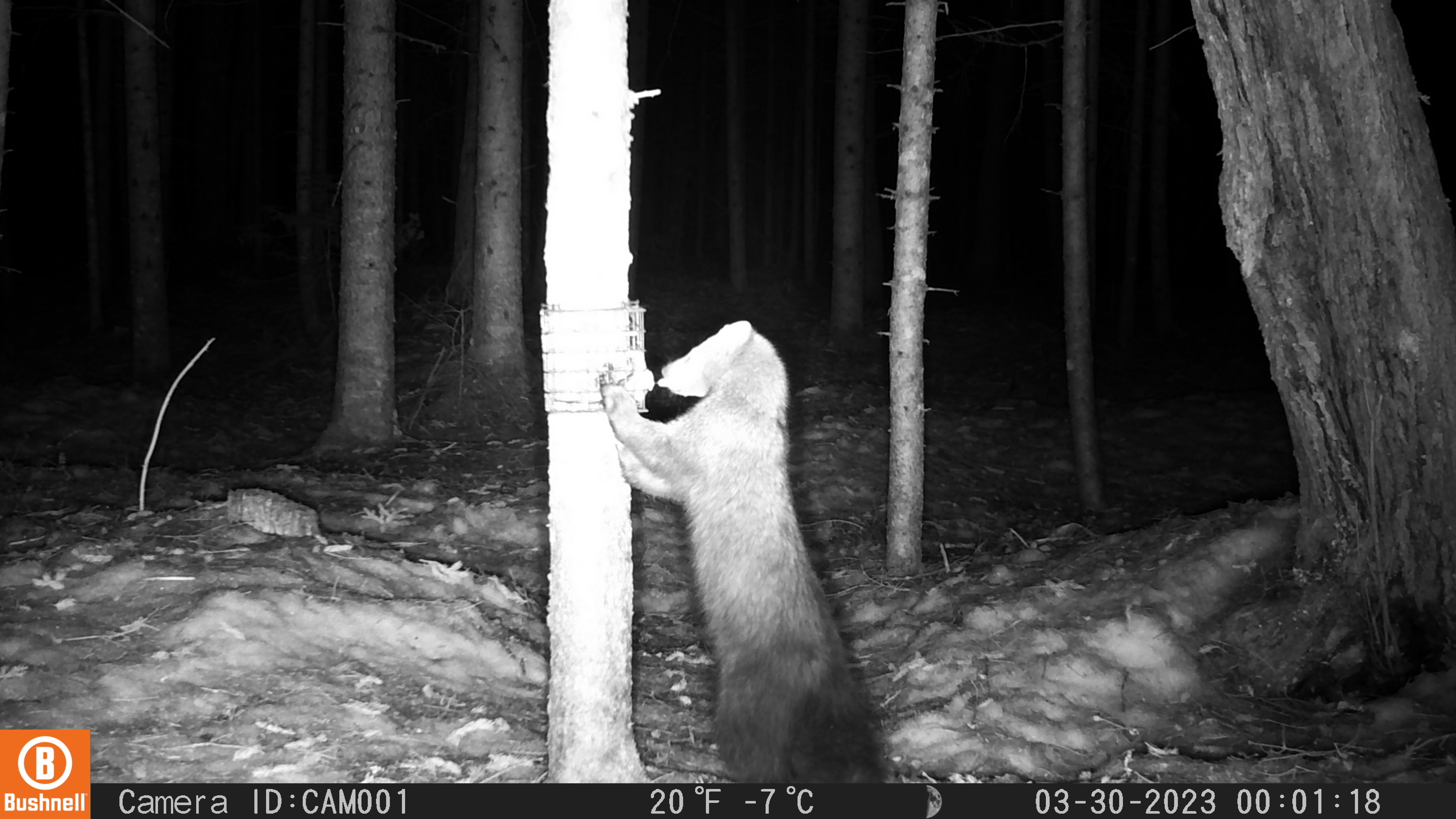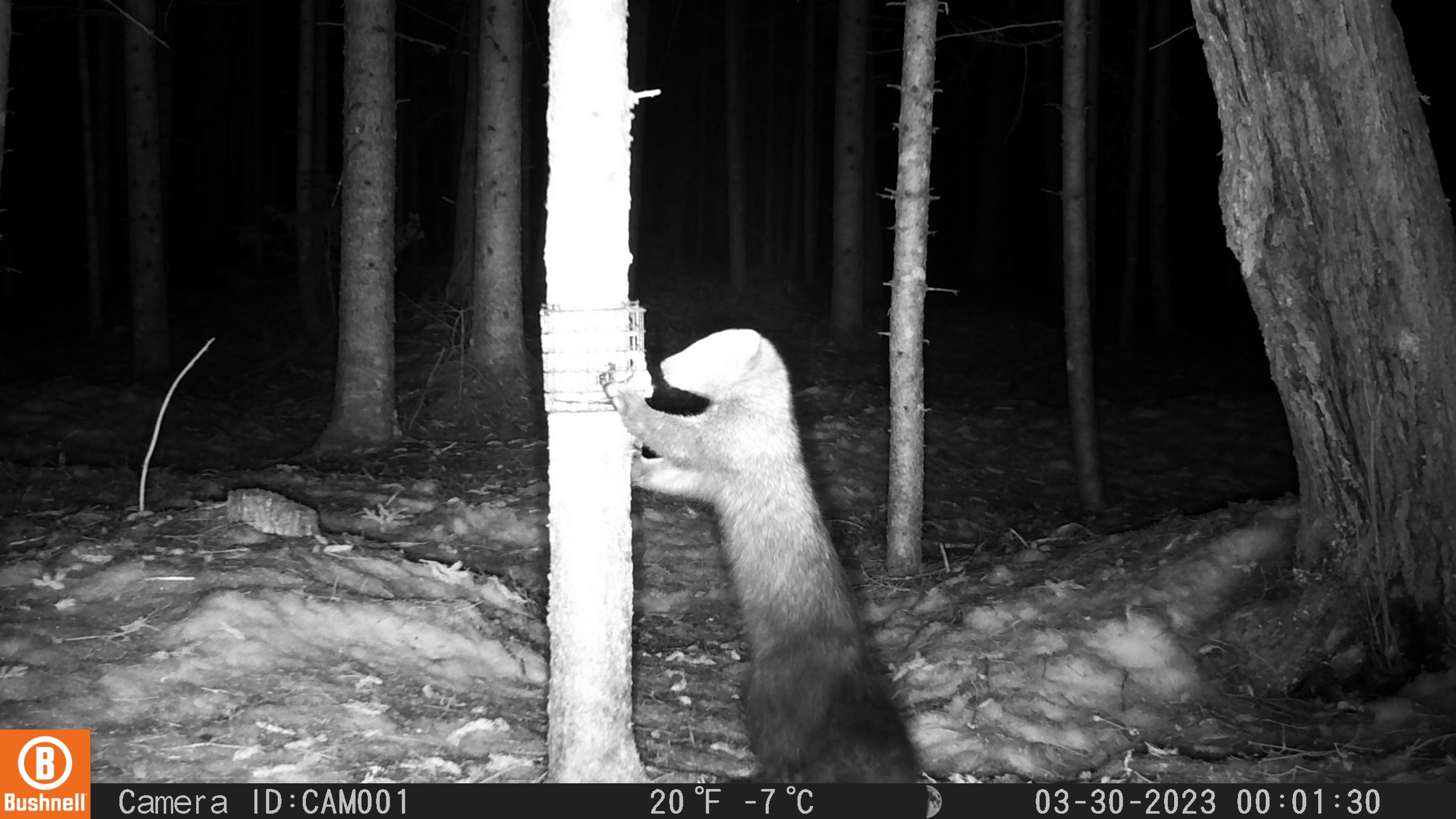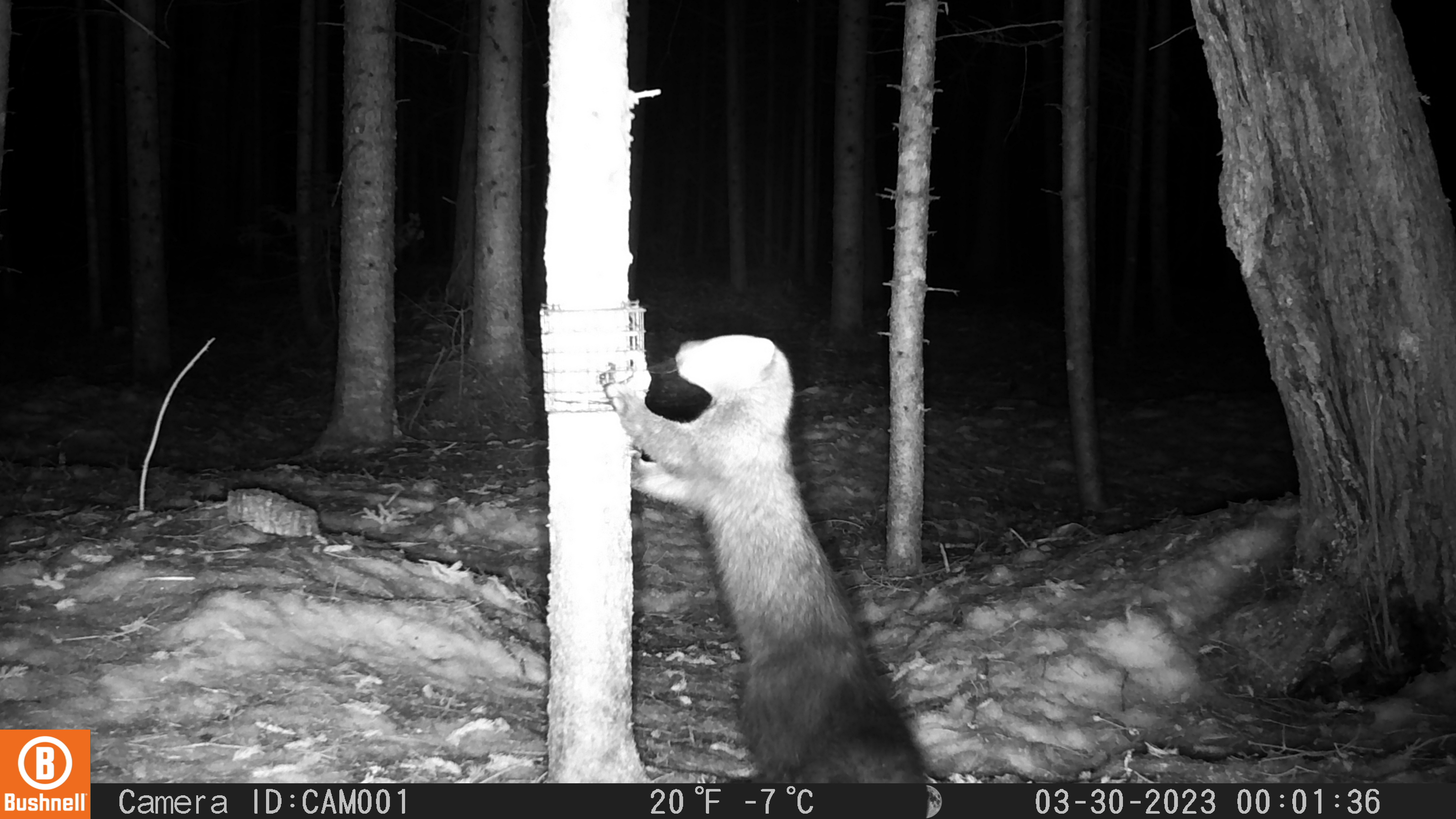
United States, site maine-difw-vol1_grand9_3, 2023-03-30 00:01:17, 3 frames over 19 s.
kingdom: Animalia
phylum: Chordata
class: Mammalia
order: Carnivora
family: Mustelidae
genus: Pekania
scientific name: Pekania pennanti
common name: fisher